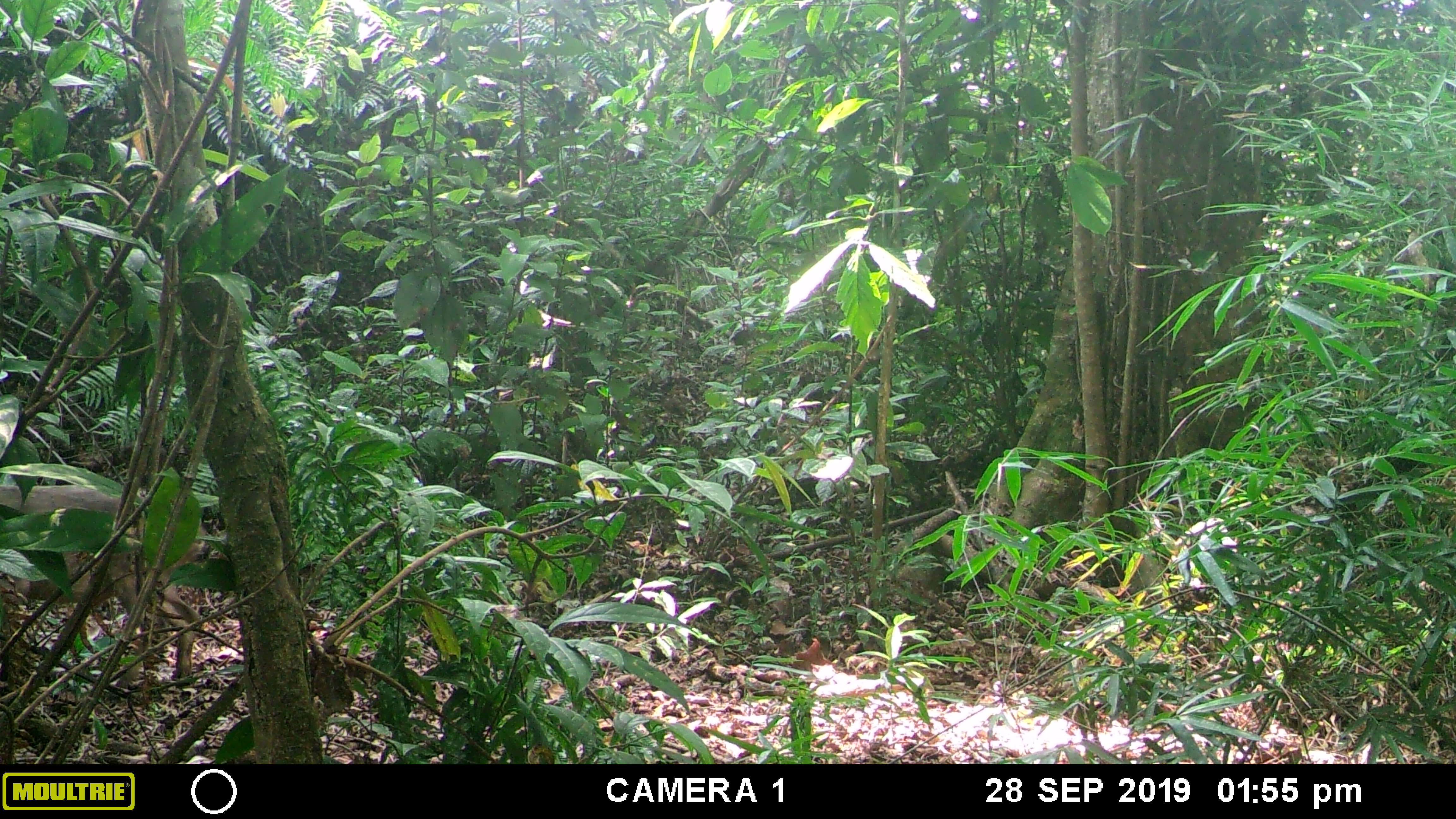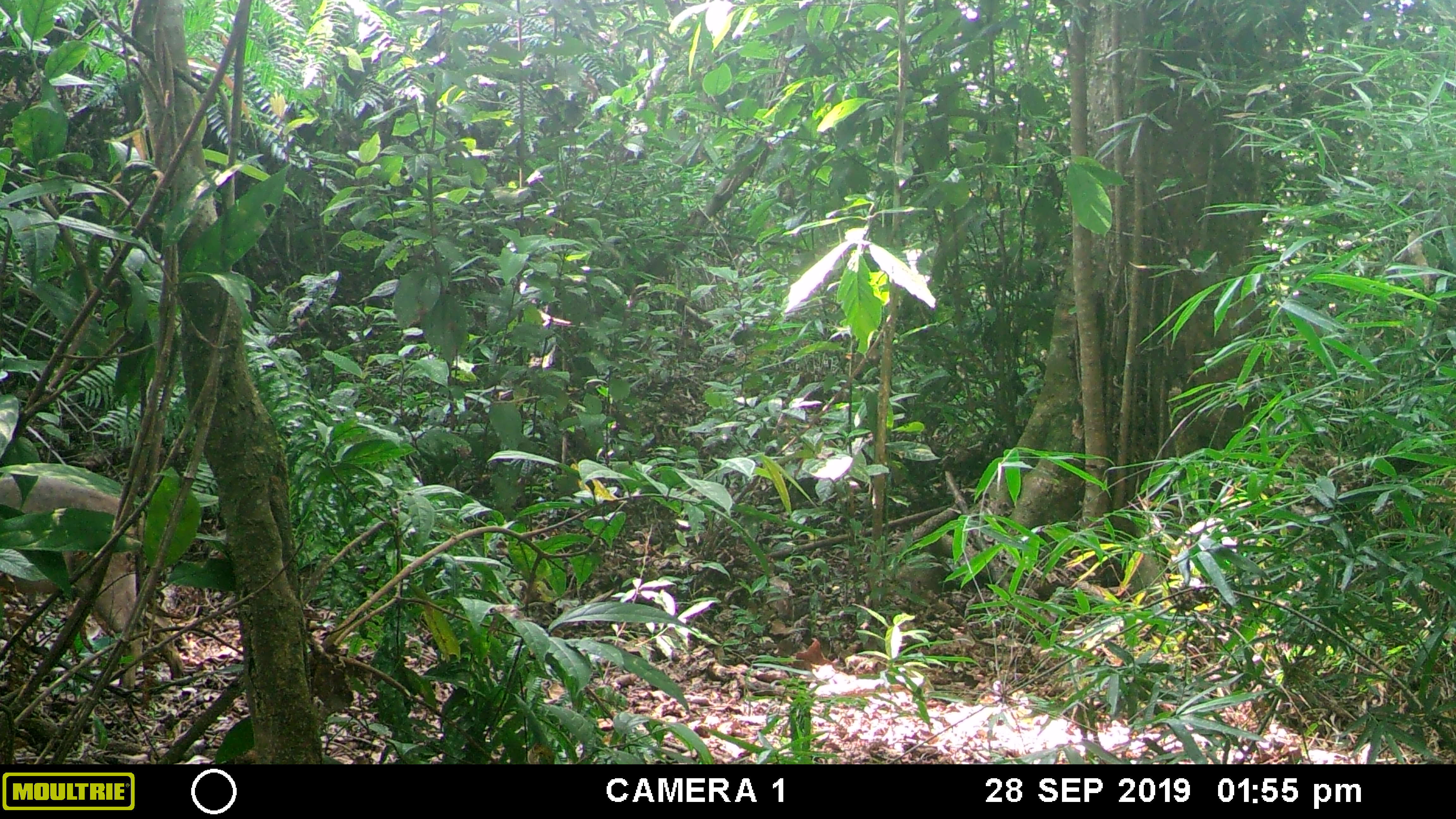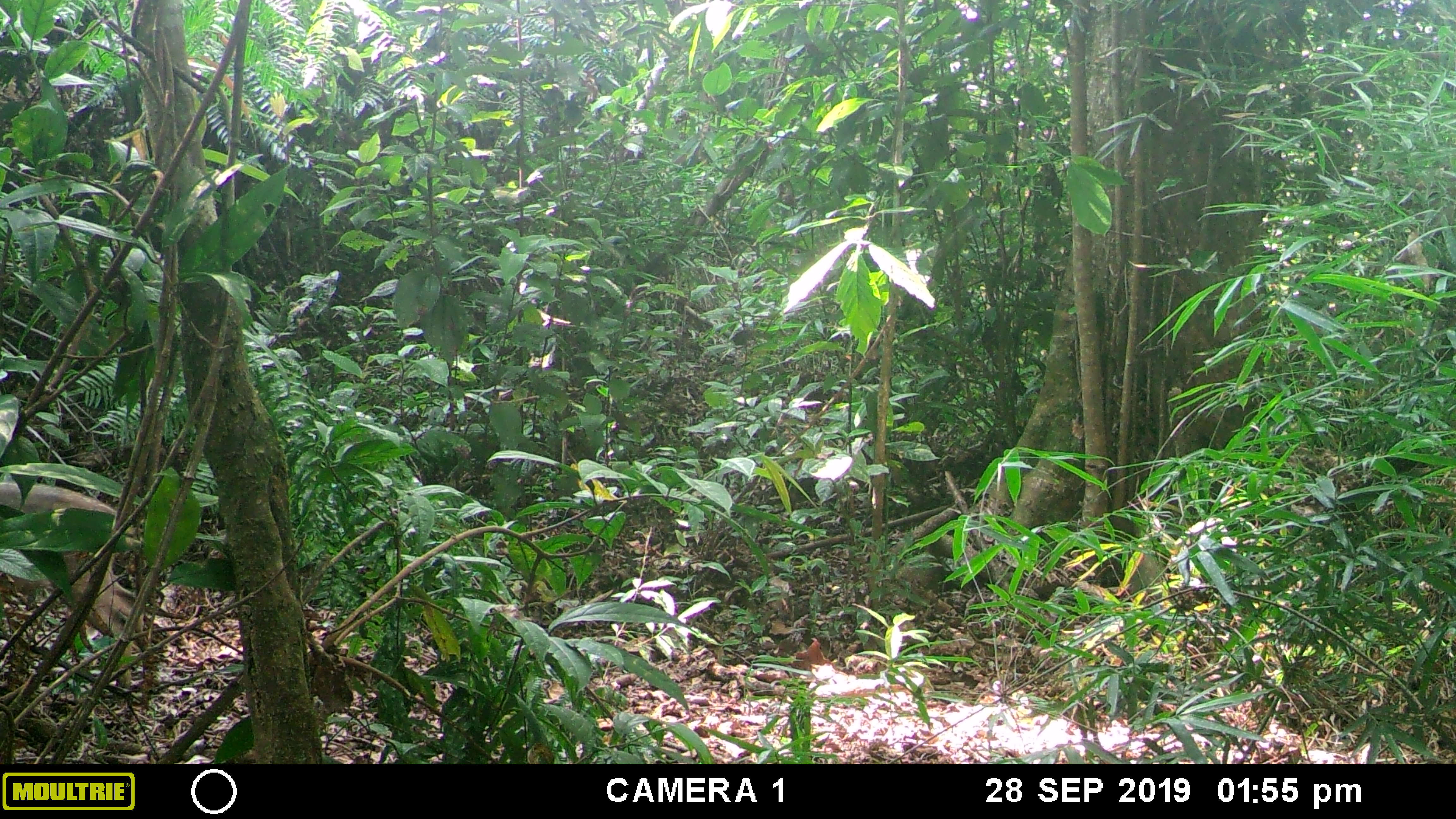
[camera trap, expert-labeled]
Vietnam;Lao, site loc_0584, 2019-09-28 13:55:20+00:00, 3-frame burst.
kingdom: Animalia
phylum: Chordata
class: Mammalia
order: Artiodactyla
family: Suidae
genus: Sus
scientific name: Sus scrofa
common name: eurasian wild pig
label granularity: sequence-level